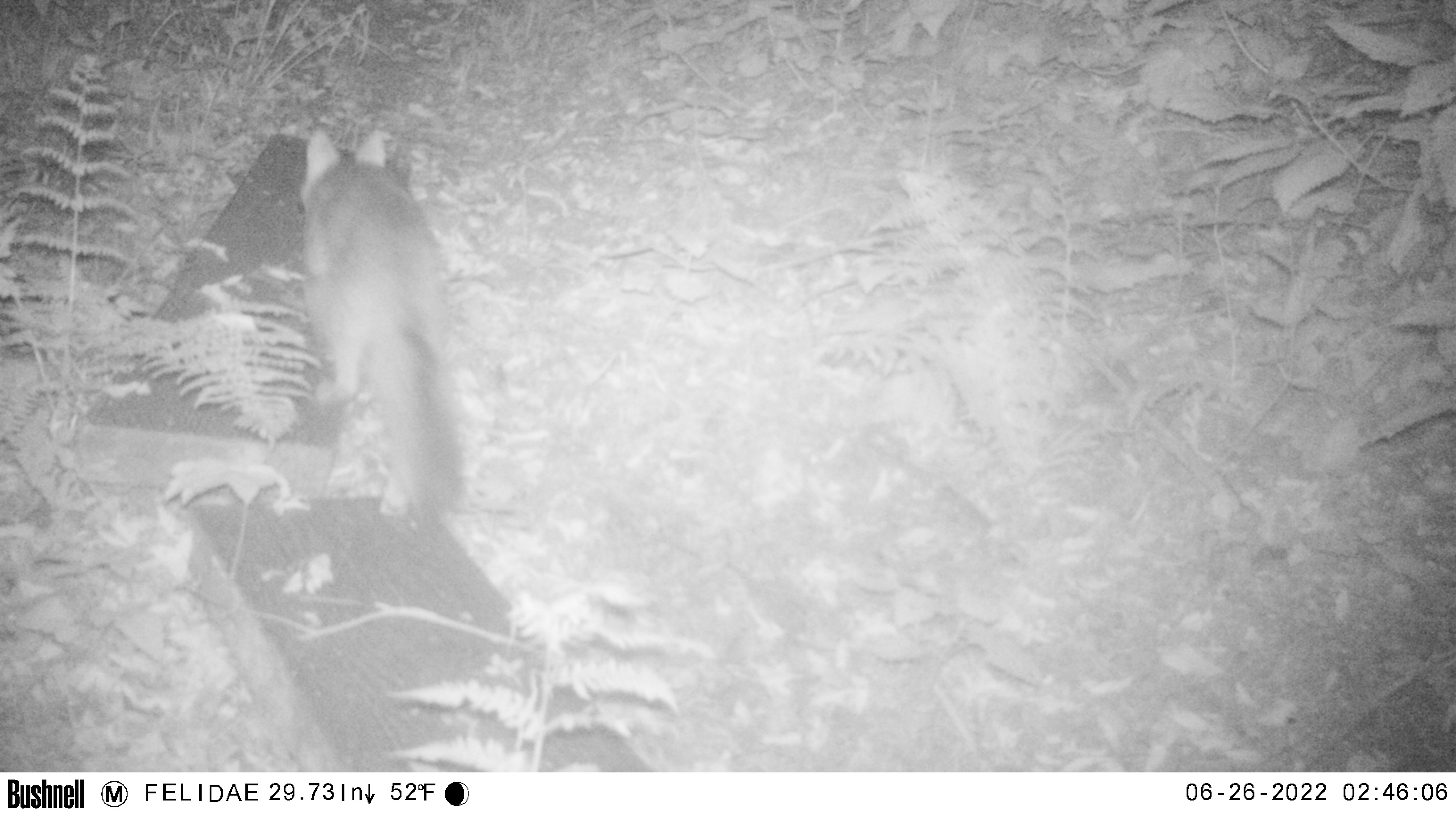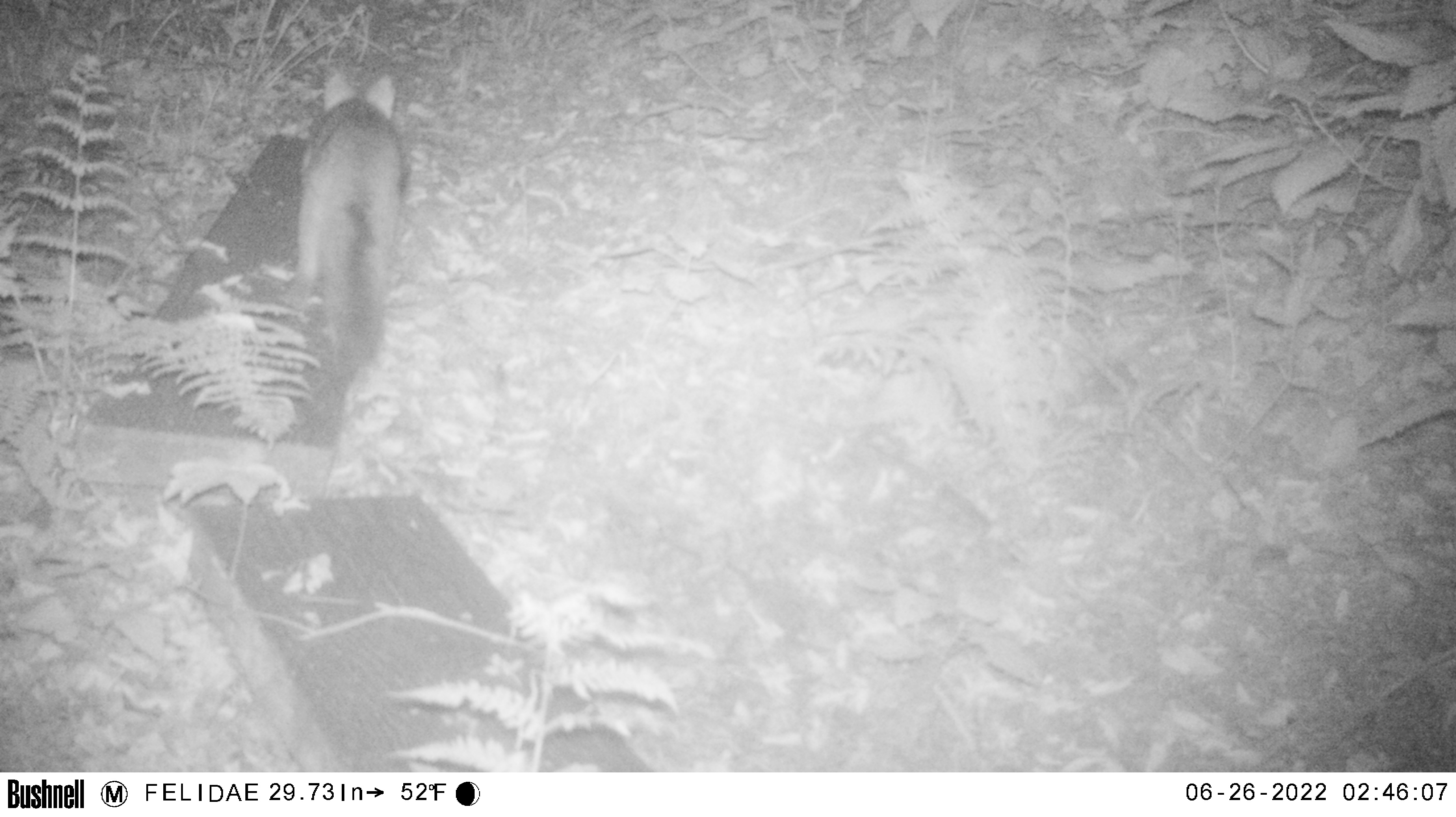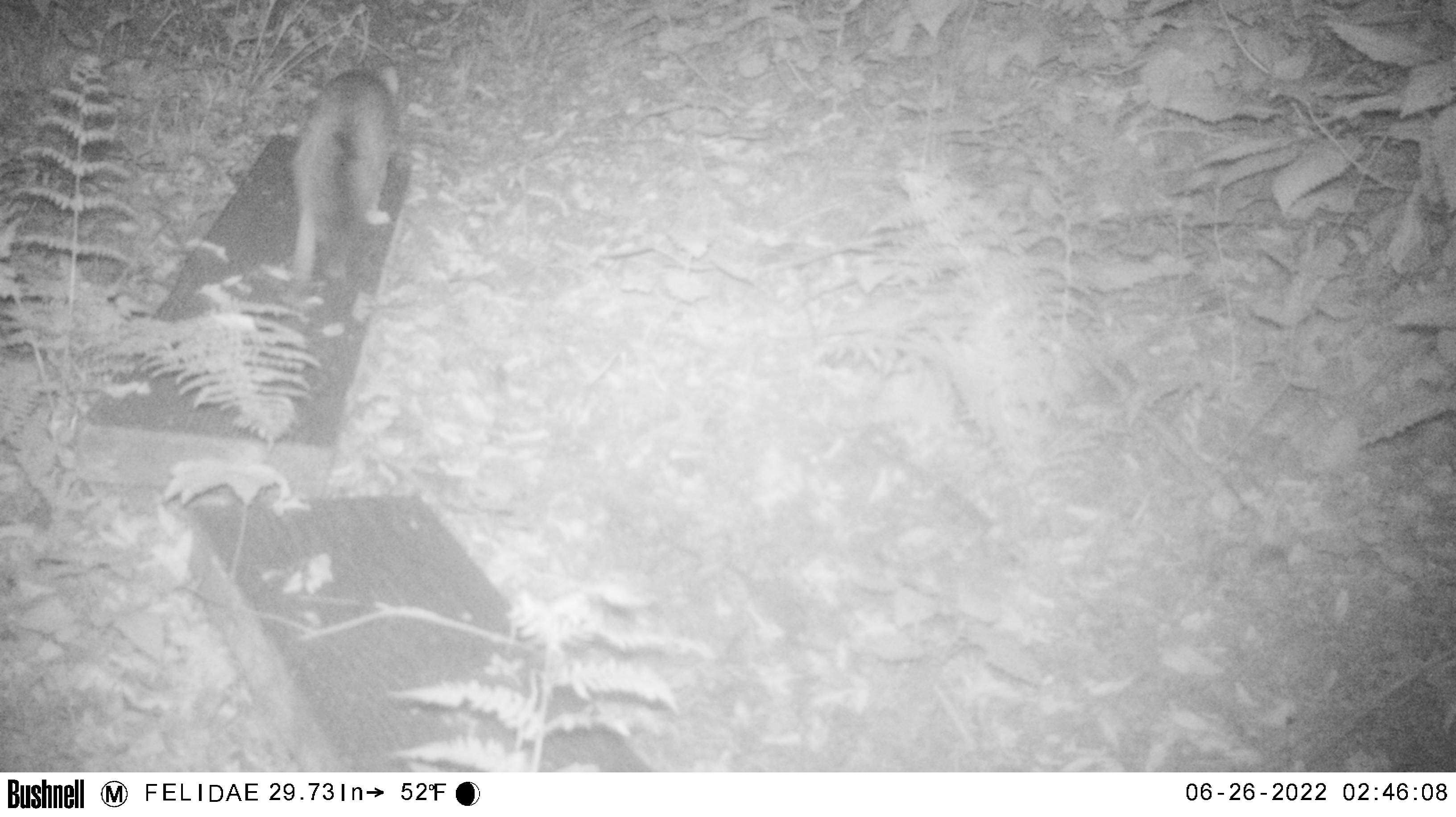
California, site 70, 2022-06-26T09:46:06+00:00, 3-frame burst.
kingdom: Animalia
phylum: Chordata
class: Mammalia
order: Carnivora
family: Canidae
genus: Urocyon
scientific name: Urocyon cinereoargenteus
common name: gray fox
Gray fox (Urocyon cinereoargenteus).